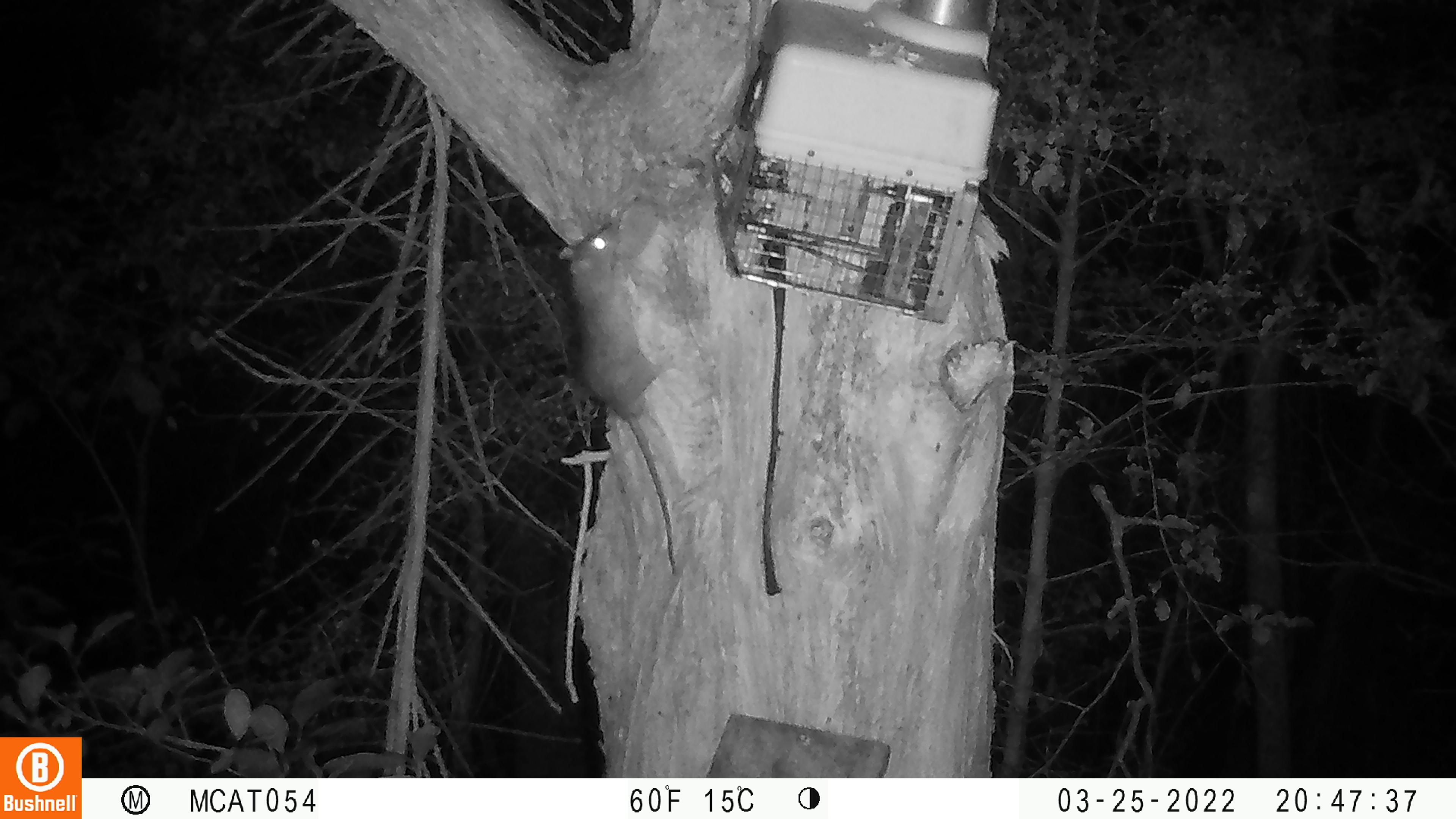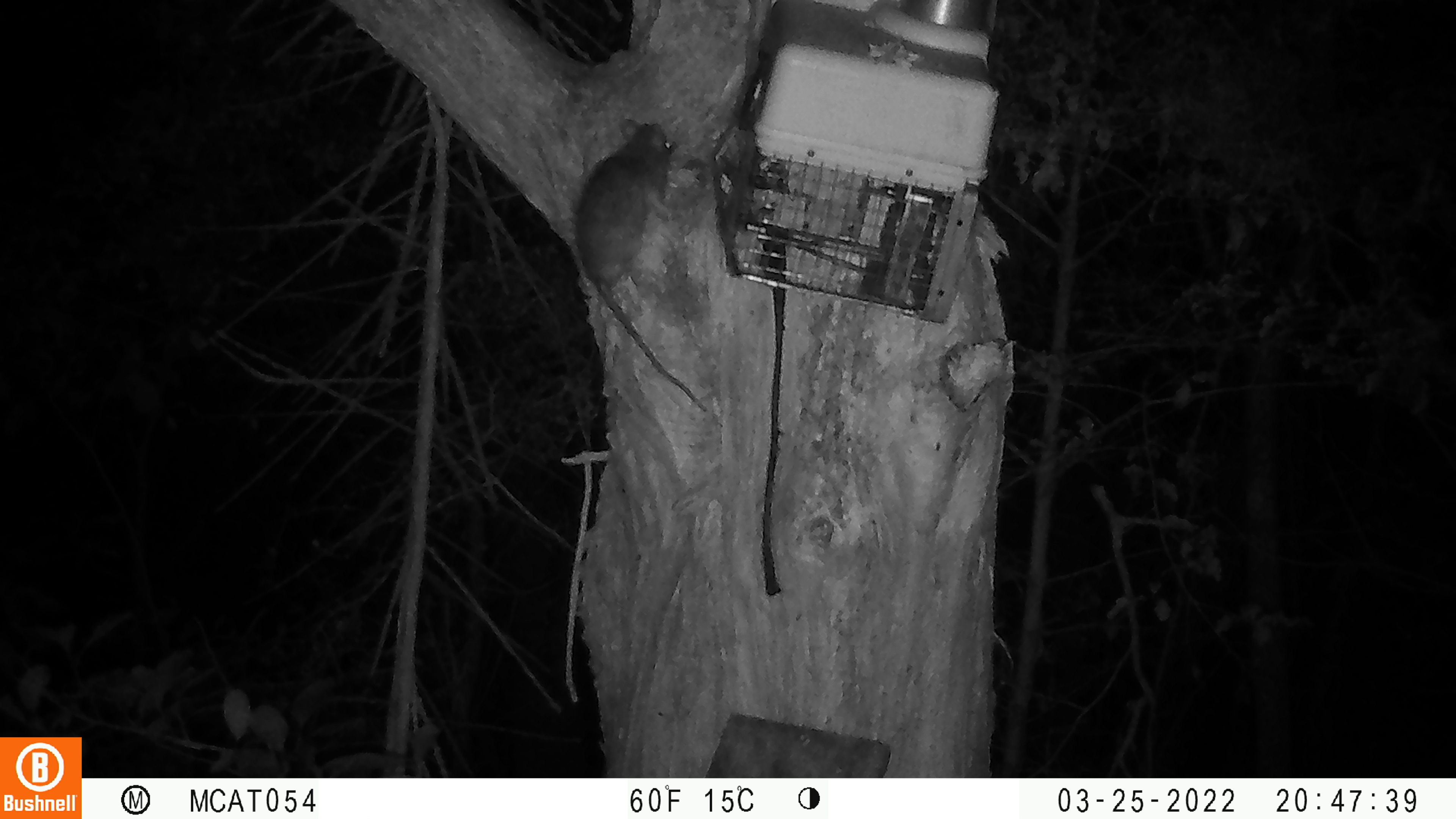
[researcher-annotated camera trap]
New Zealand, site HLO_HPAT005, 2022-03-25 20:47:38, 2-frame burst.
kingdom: Animalia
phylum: Chordata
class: Mammalia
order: Rodentia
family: Muridae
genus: Rattus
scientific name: Rattus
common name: rat